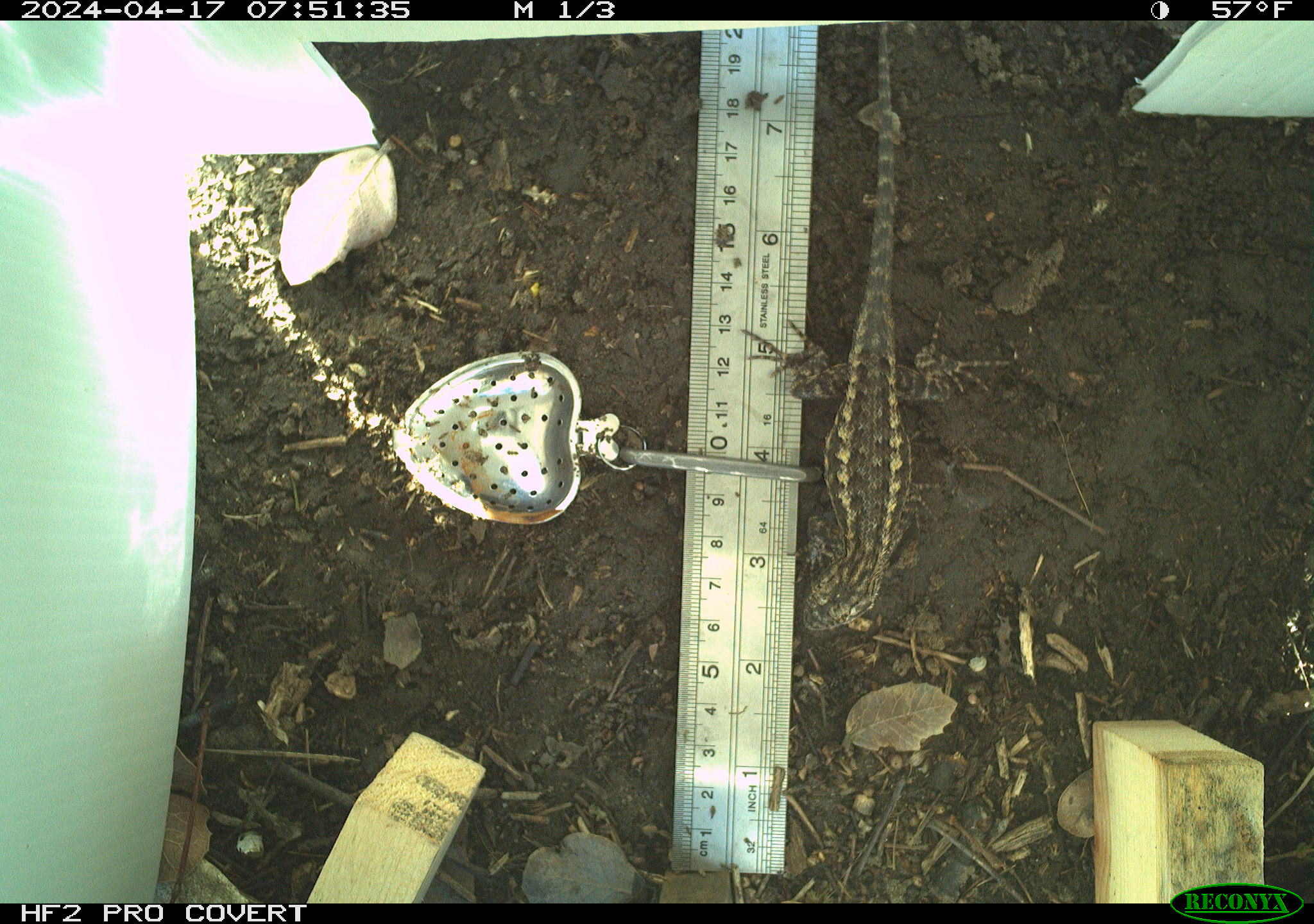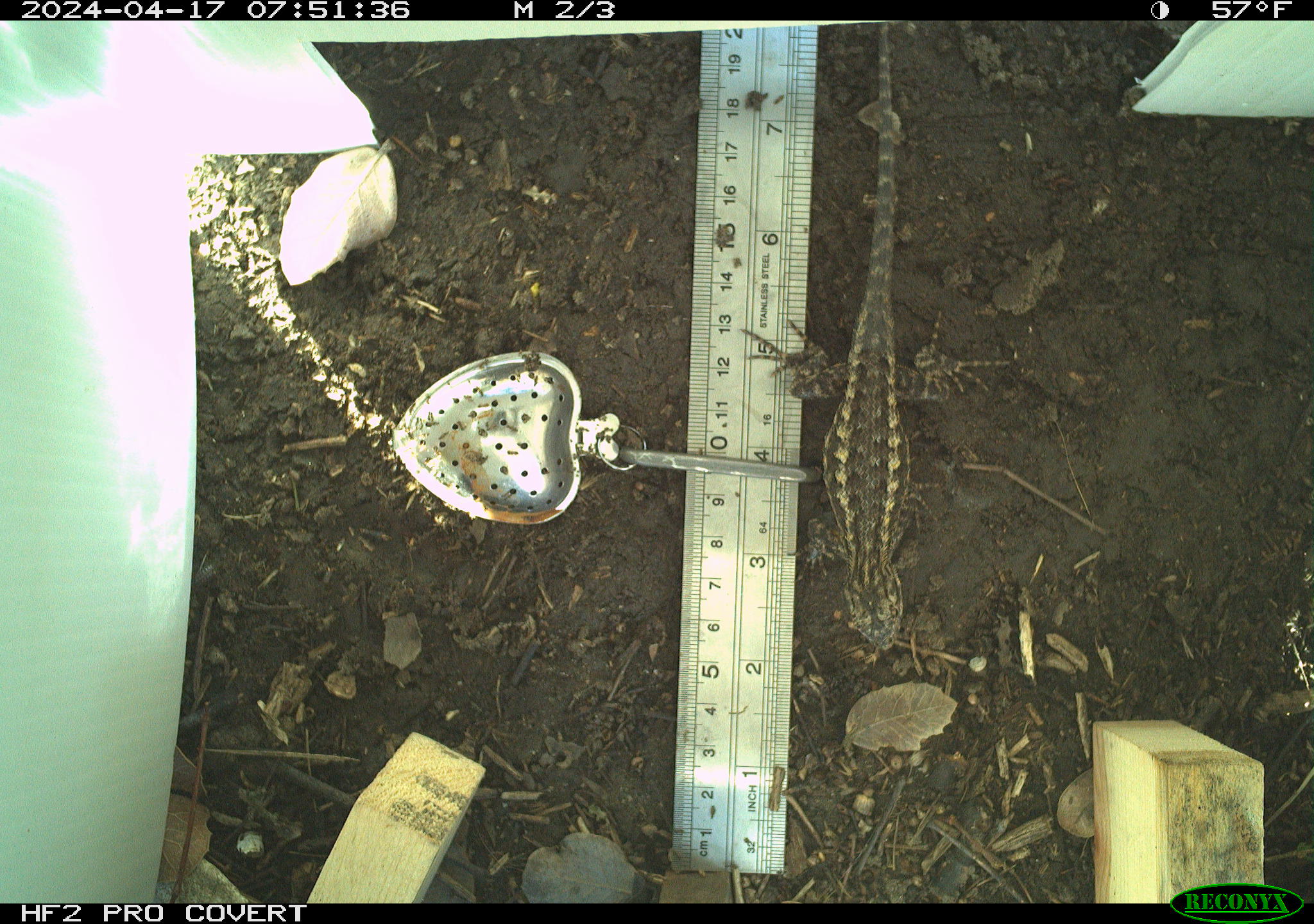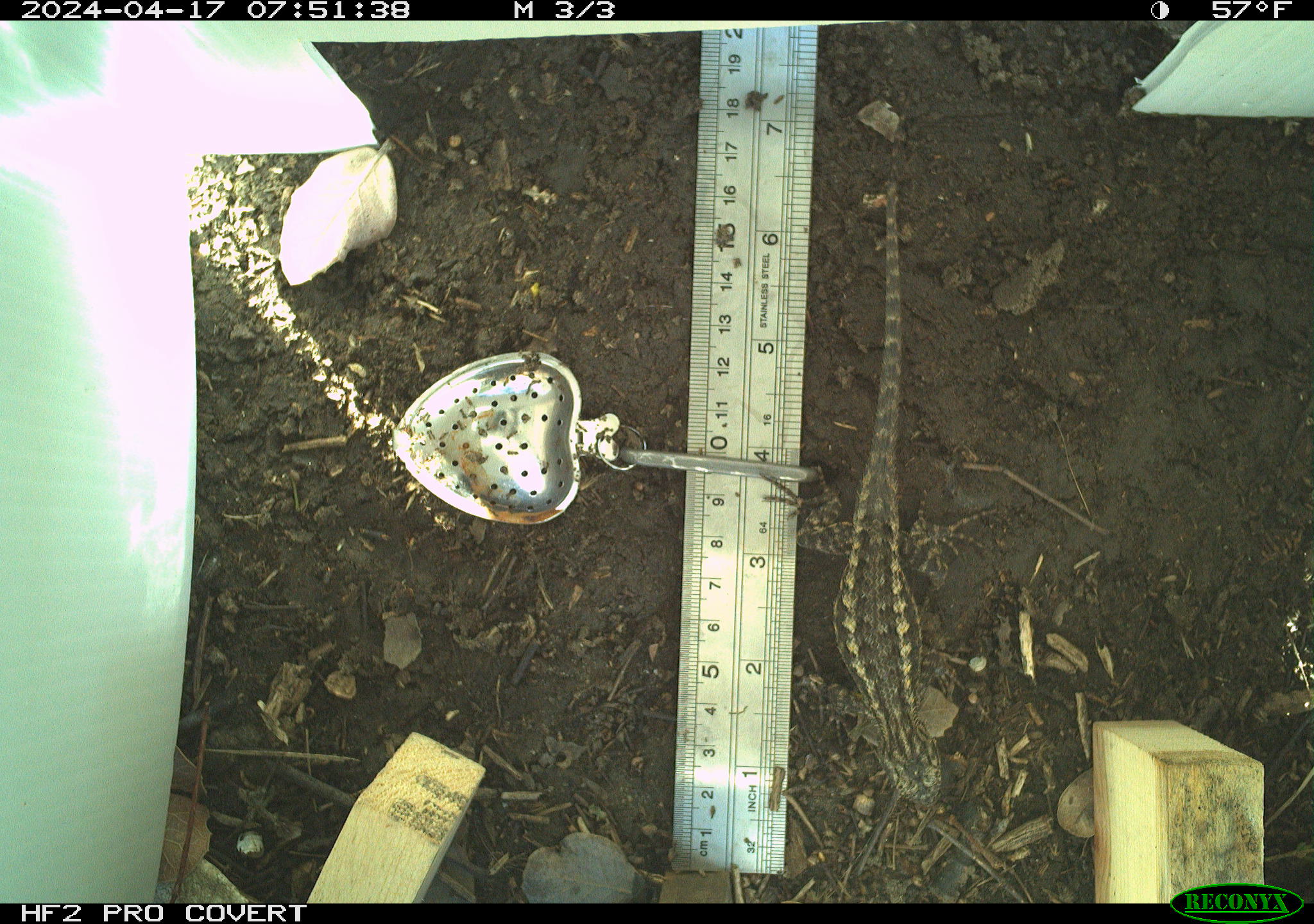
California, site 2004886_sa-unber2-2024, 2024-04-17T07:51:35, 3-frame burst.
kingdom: Animalia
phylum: Chordata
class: Reptilia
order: Squamata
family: Phrynosomatidae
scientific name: Phrynosomatidae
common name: phrynosomatid lizards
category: phrynosomatidae family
Phrynosomatidae family (phrynosomatid lizards) (Phrynosomatidae).